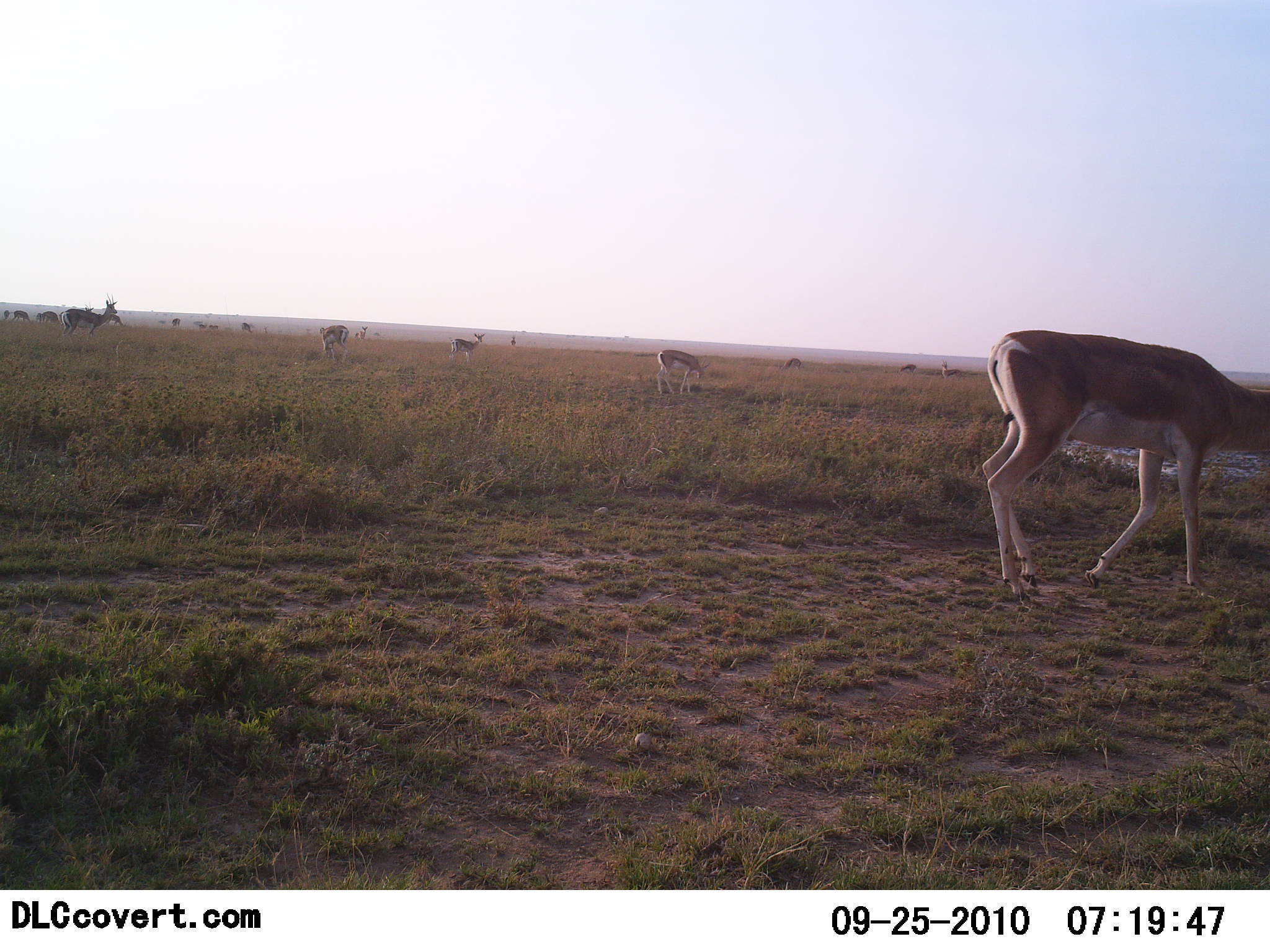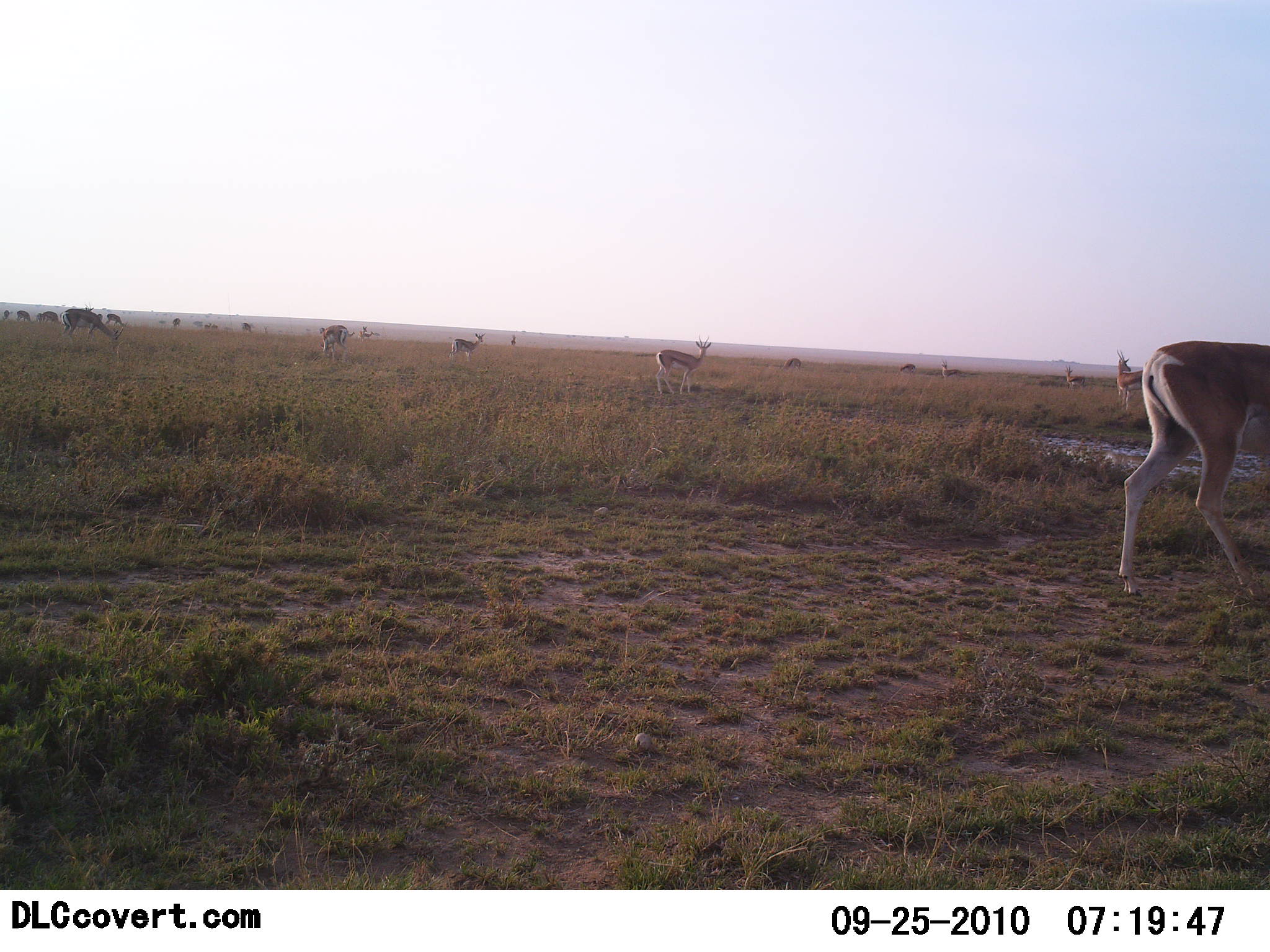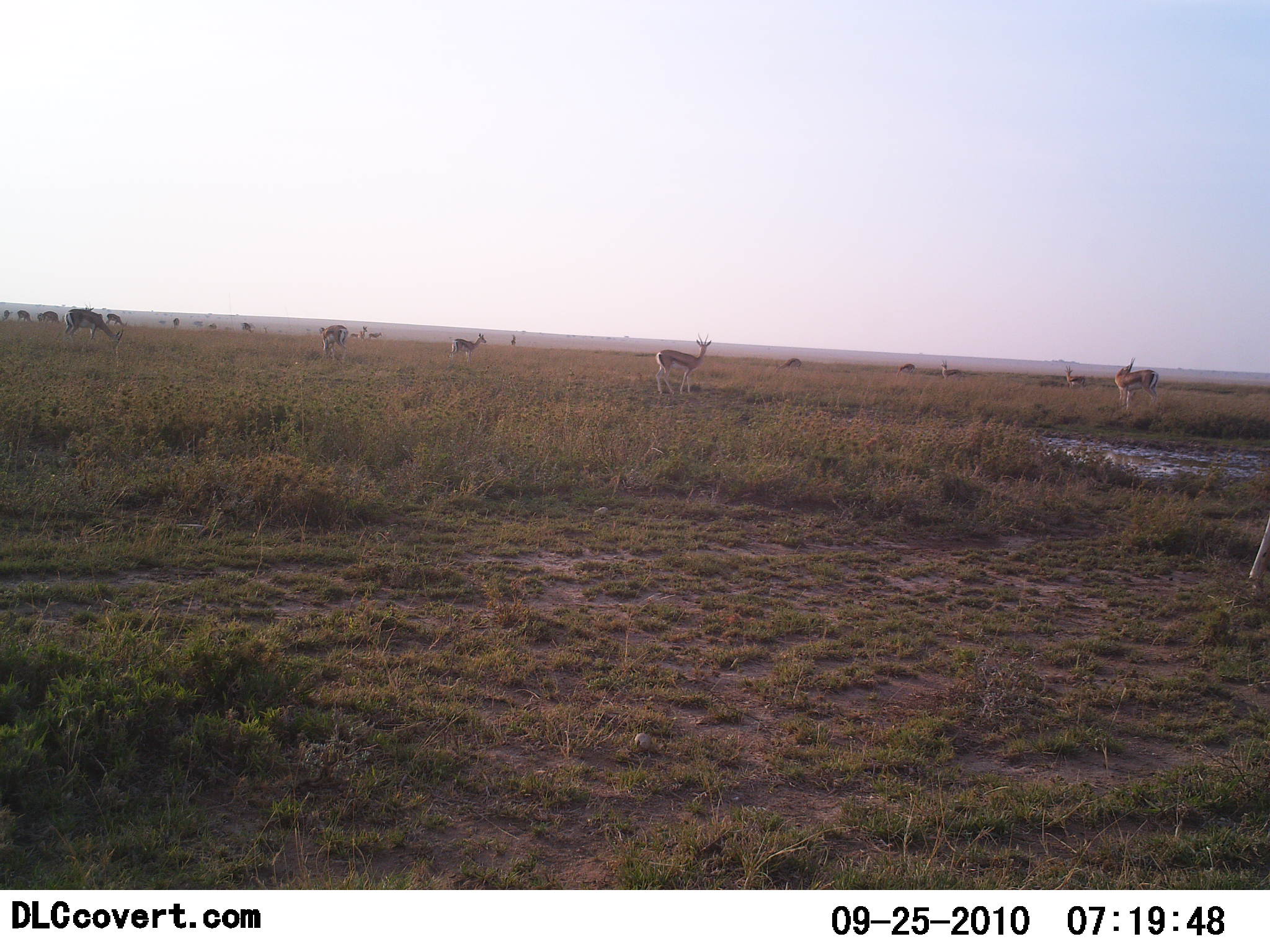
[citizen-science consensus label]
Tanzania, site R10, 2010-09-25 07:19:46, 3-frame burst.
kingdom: Animalia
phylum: Chordata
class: Mammalia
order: Artiodactyla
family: Bovidae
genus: Nanger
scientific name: Nanger granti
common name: grant's gazelle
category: gazellegrants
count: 9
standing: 35%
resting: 0%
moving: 65%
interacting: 0%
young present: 0%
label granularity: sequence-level